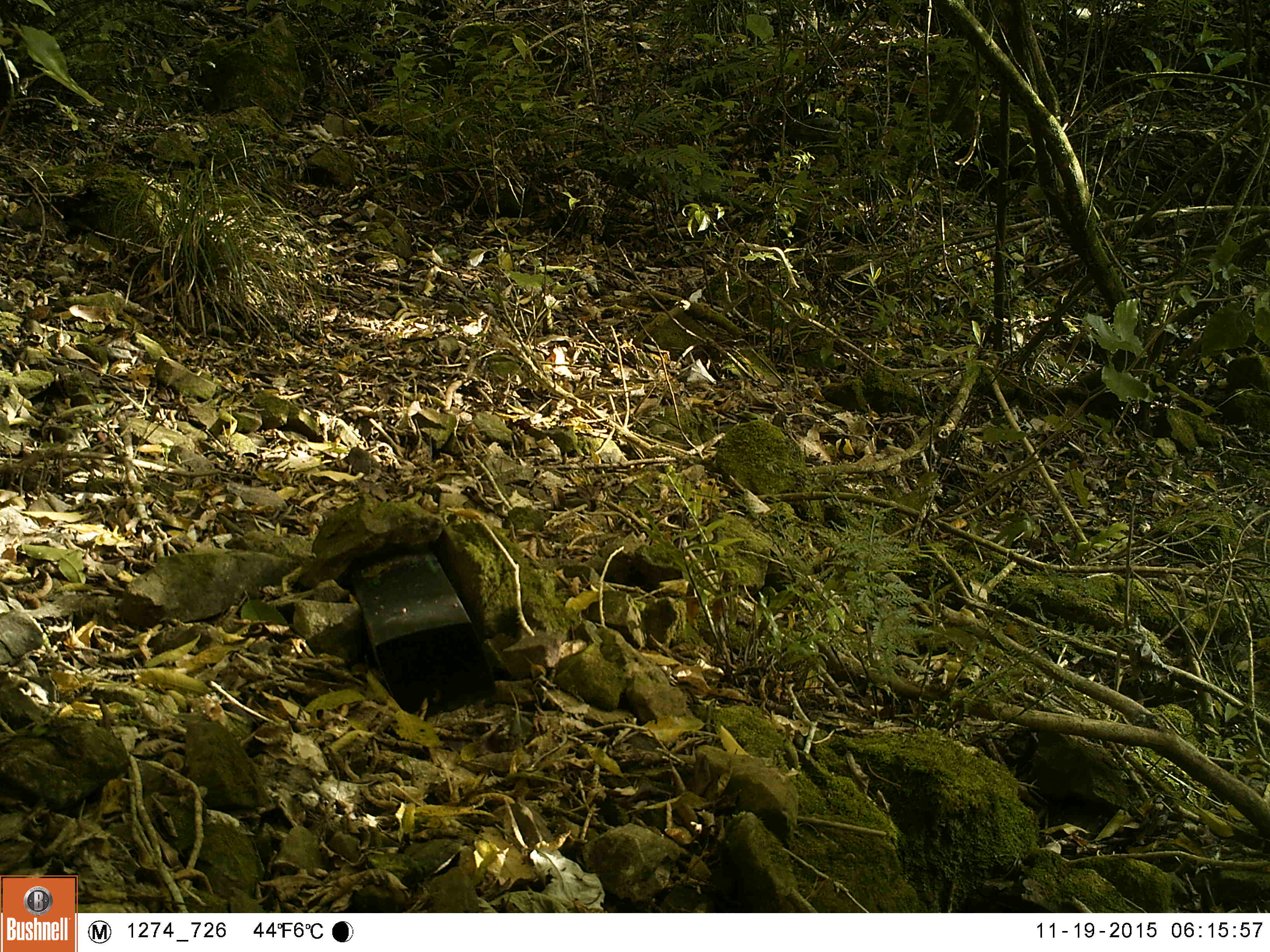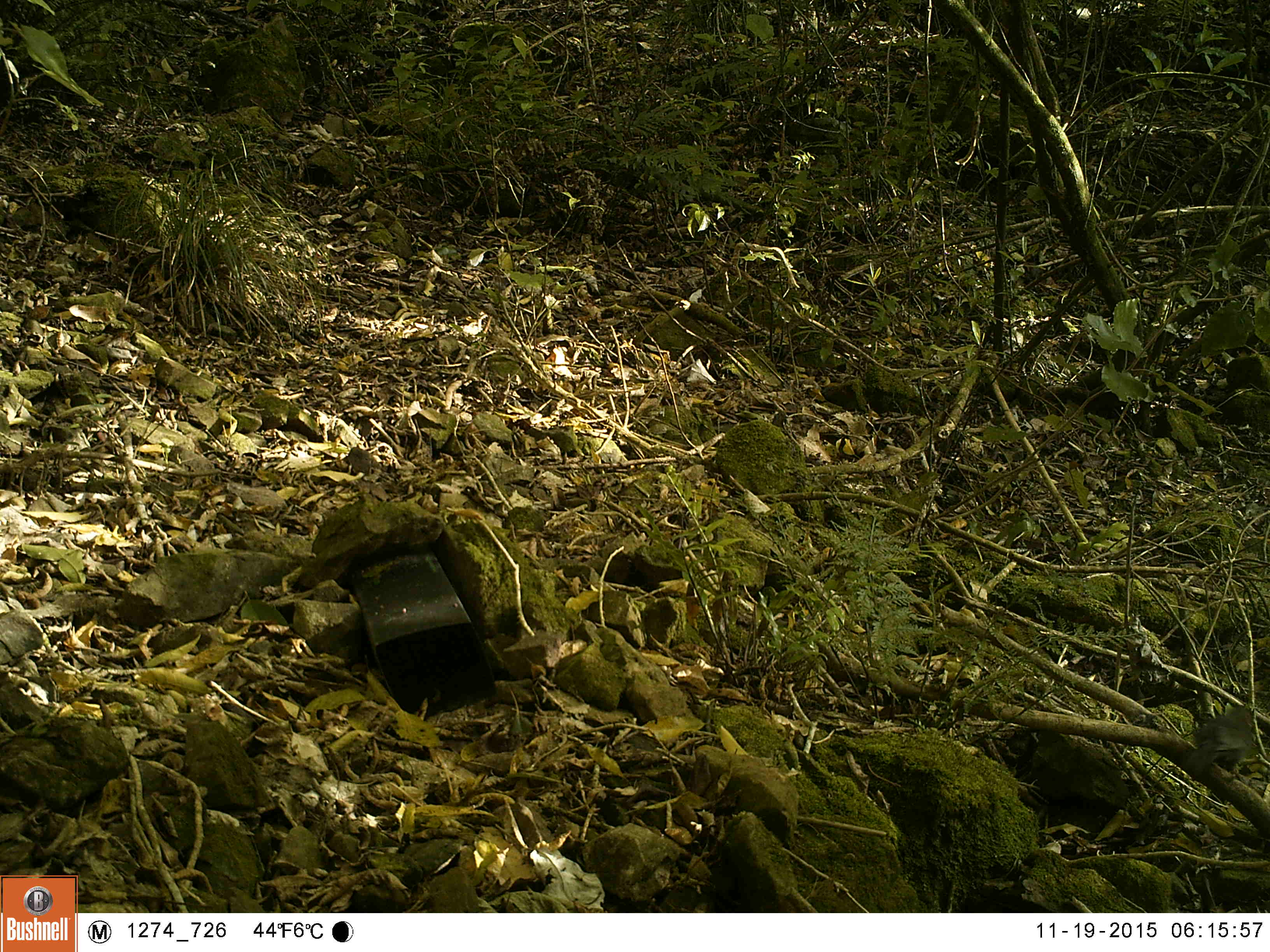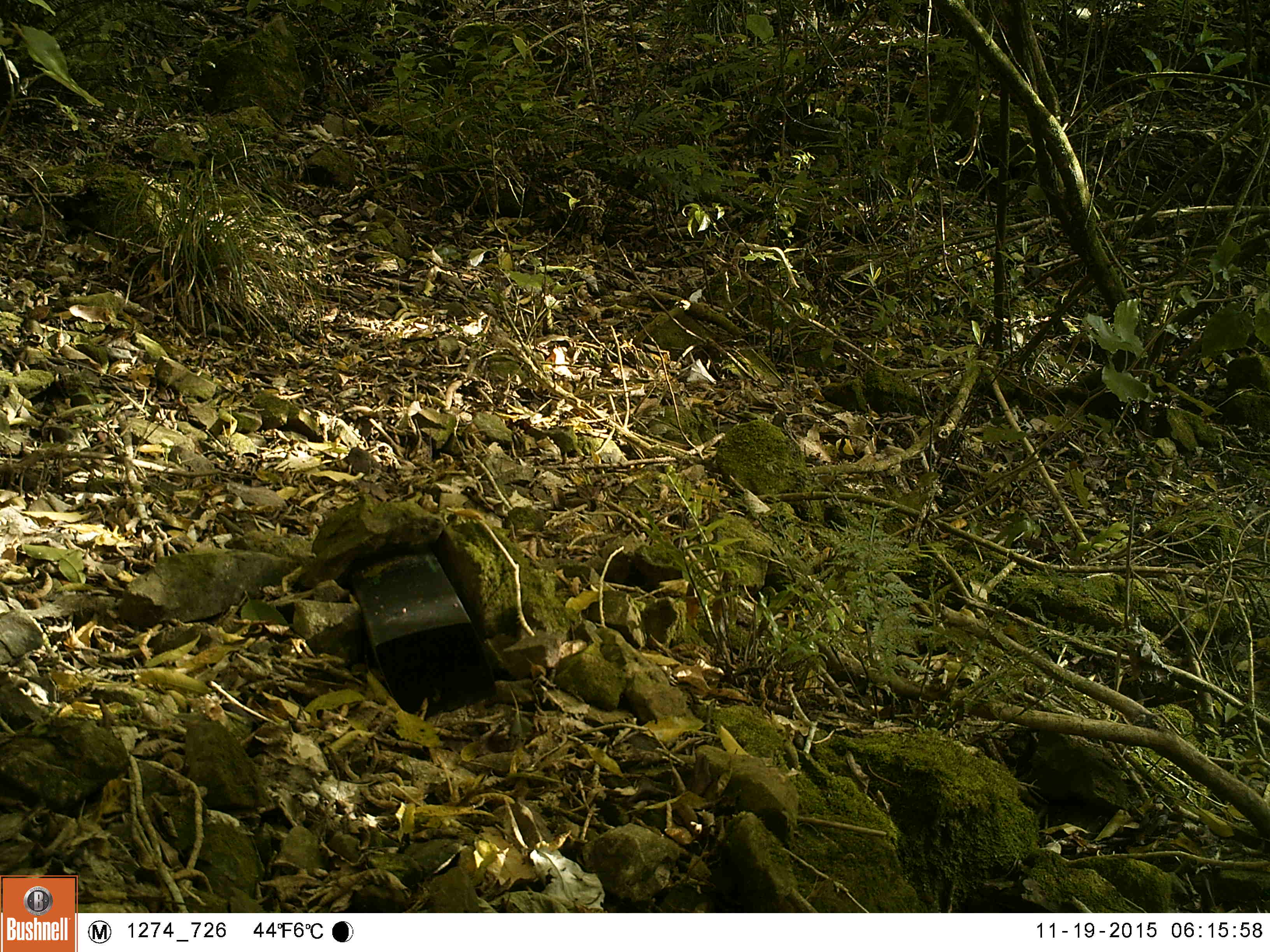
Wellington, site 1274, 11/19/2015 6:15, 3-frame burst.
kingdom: Animalia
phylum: Chordata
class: Aves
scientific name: Aves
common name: bird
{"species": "bird (Aves)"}